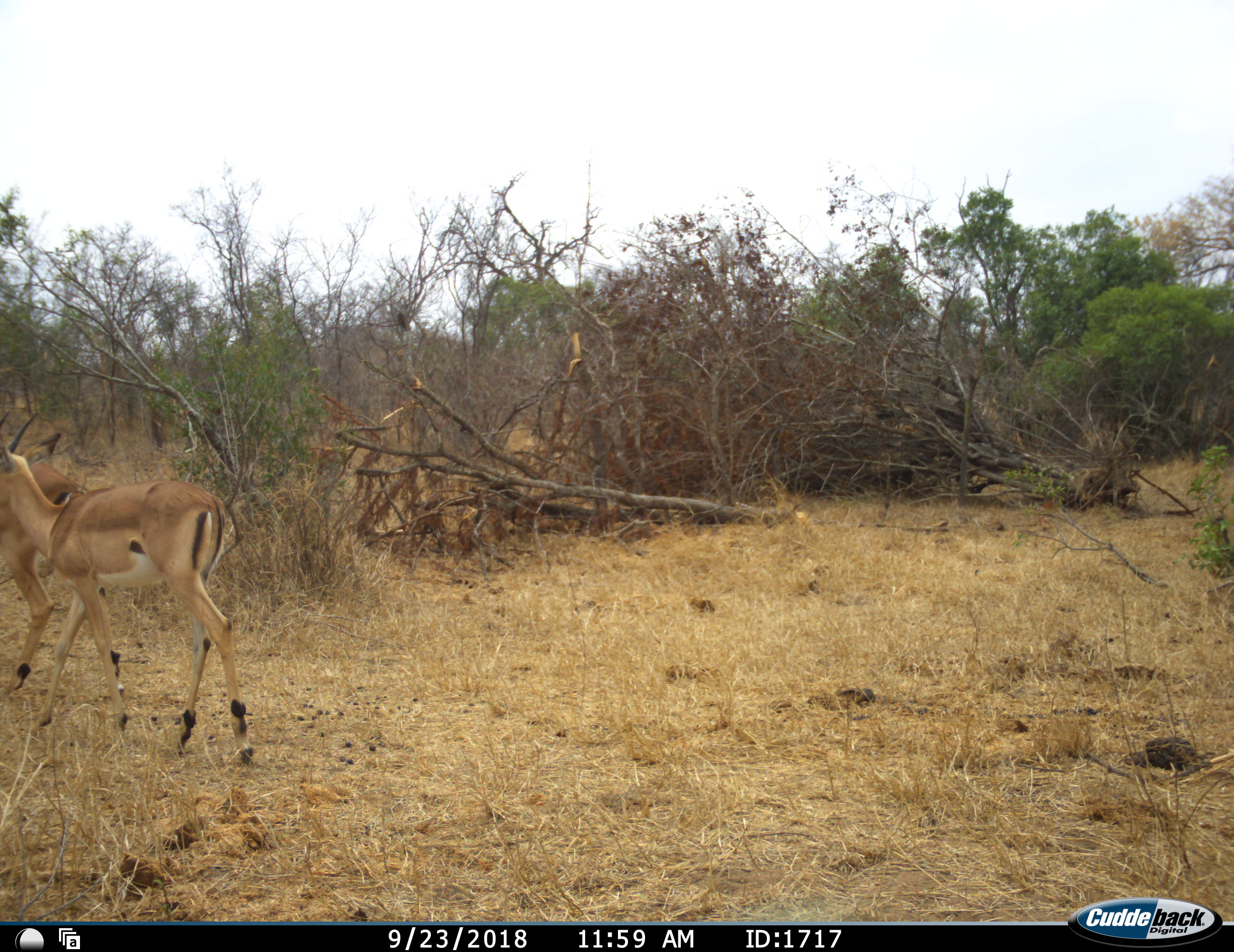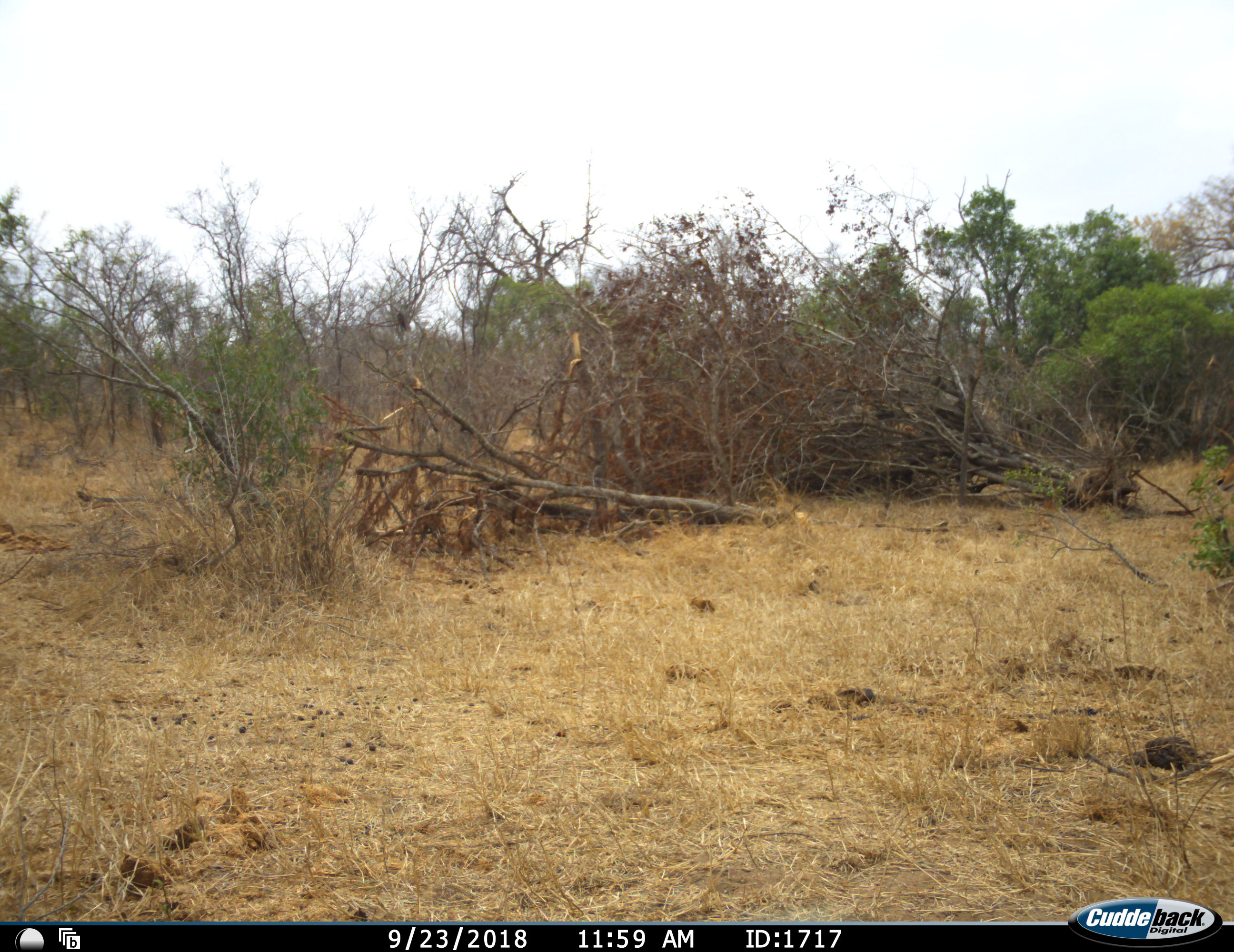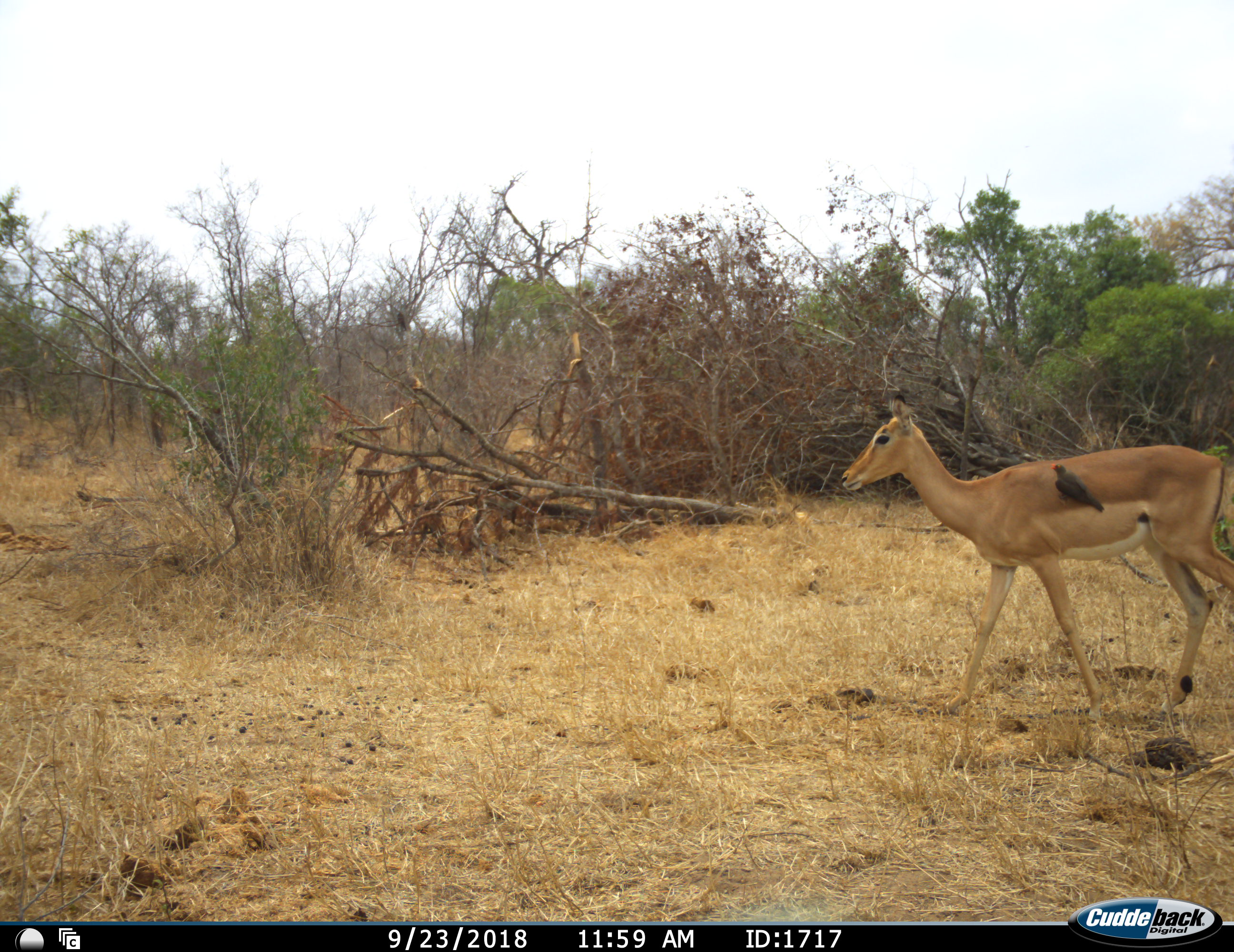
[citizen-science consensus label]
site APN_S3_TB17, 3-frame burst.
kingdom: Animalia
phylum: Chordata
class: Mammalia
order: Artiodactyla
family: Bovidae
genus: Aepyceros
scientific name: Aepyceros melampus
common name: impala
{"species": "impala (Aepyceros melampus)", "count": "2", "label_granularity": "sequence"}